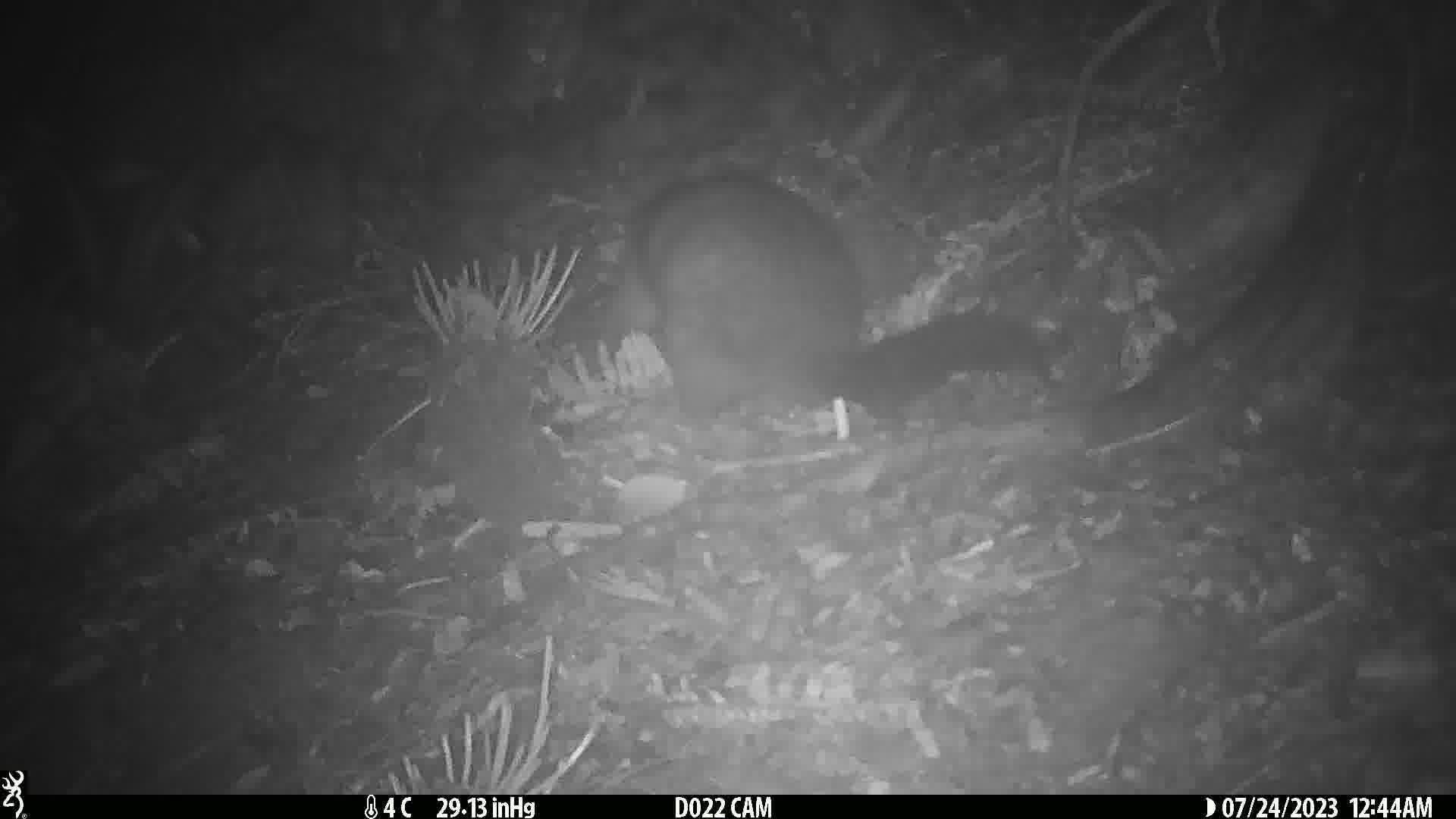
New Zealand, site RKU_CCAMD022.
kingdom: Animalia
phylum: Chordata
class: Mammalia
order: Diprotodontia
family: Phalangeridae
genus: Trichosurus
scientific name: Trichosurus vulpecula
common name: common brushtail possum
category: possum